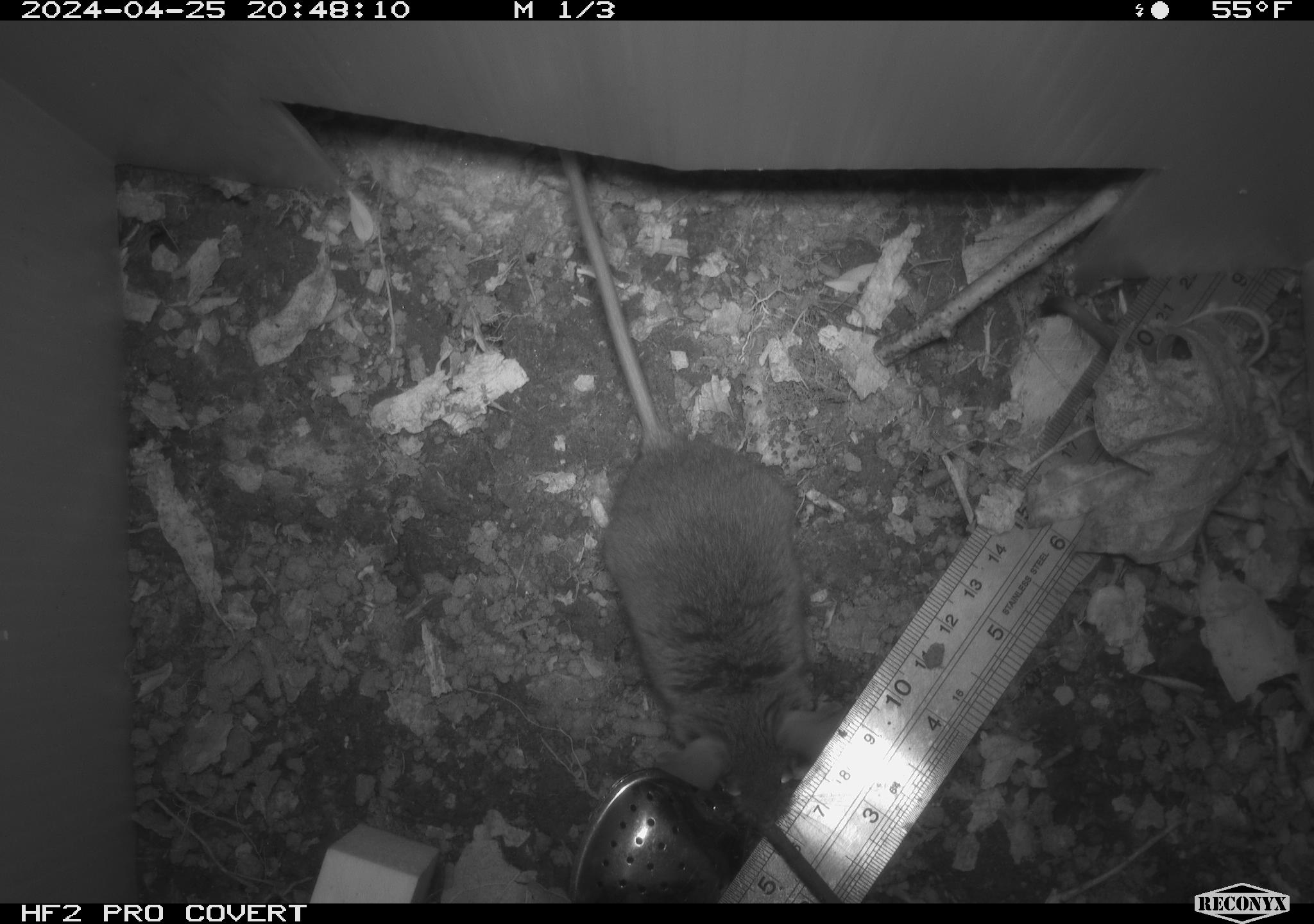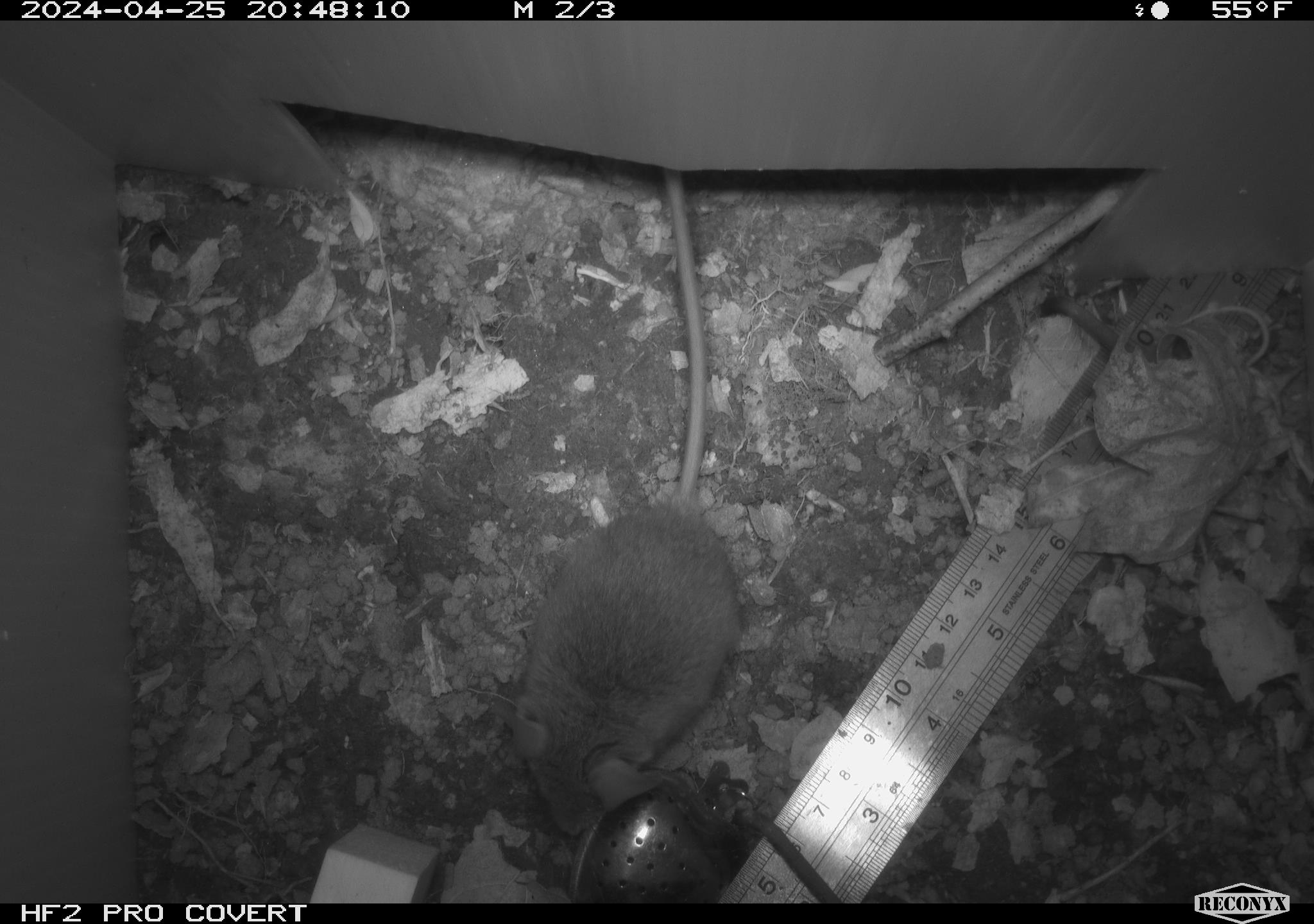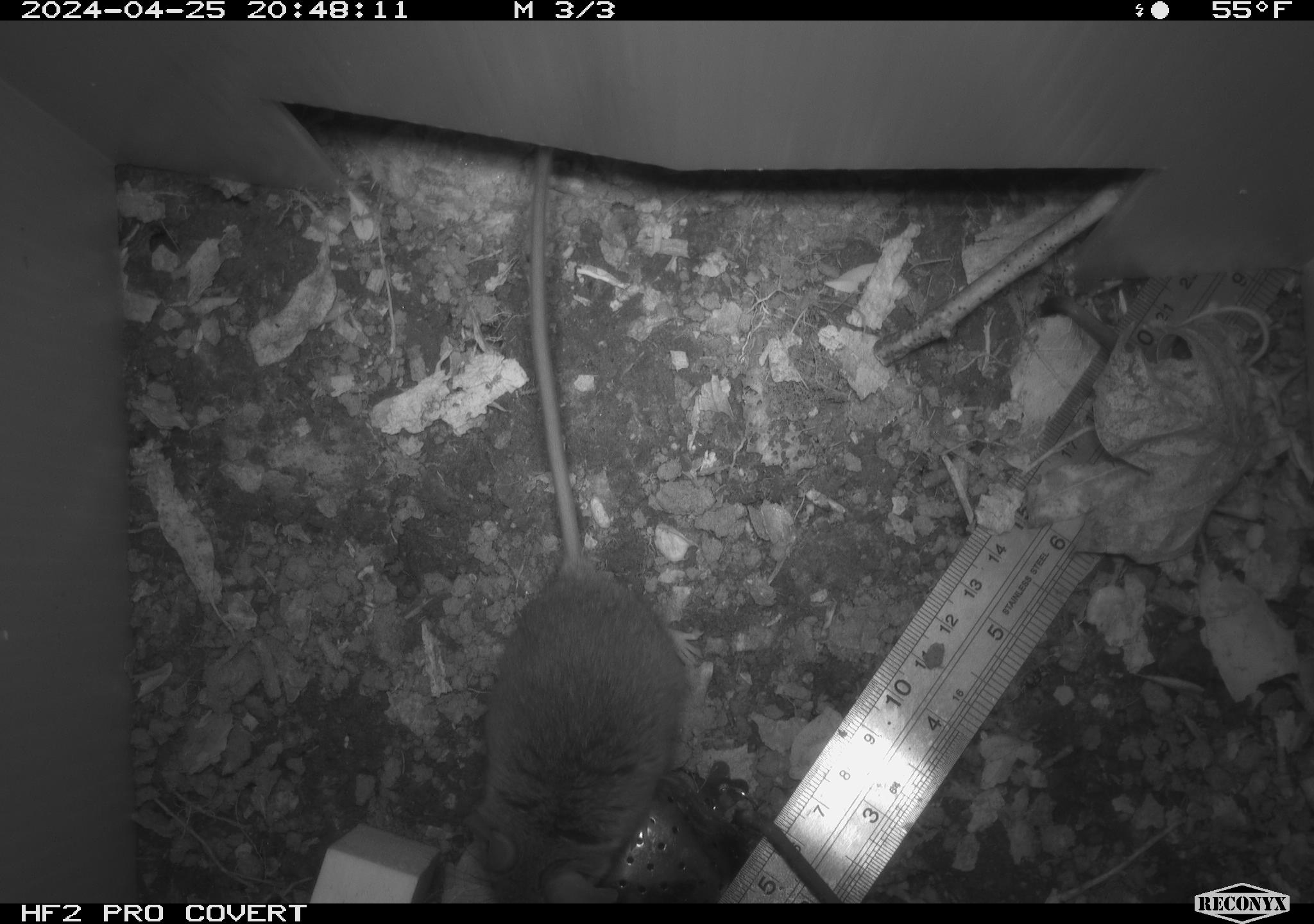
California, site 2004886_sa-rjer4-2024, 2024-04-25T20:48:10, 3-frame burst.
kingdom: Animalia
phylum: Chordata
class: Mammalia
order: Rodentia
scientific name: Rodentia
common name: mouse species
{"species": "mouse species (Rodentia)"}